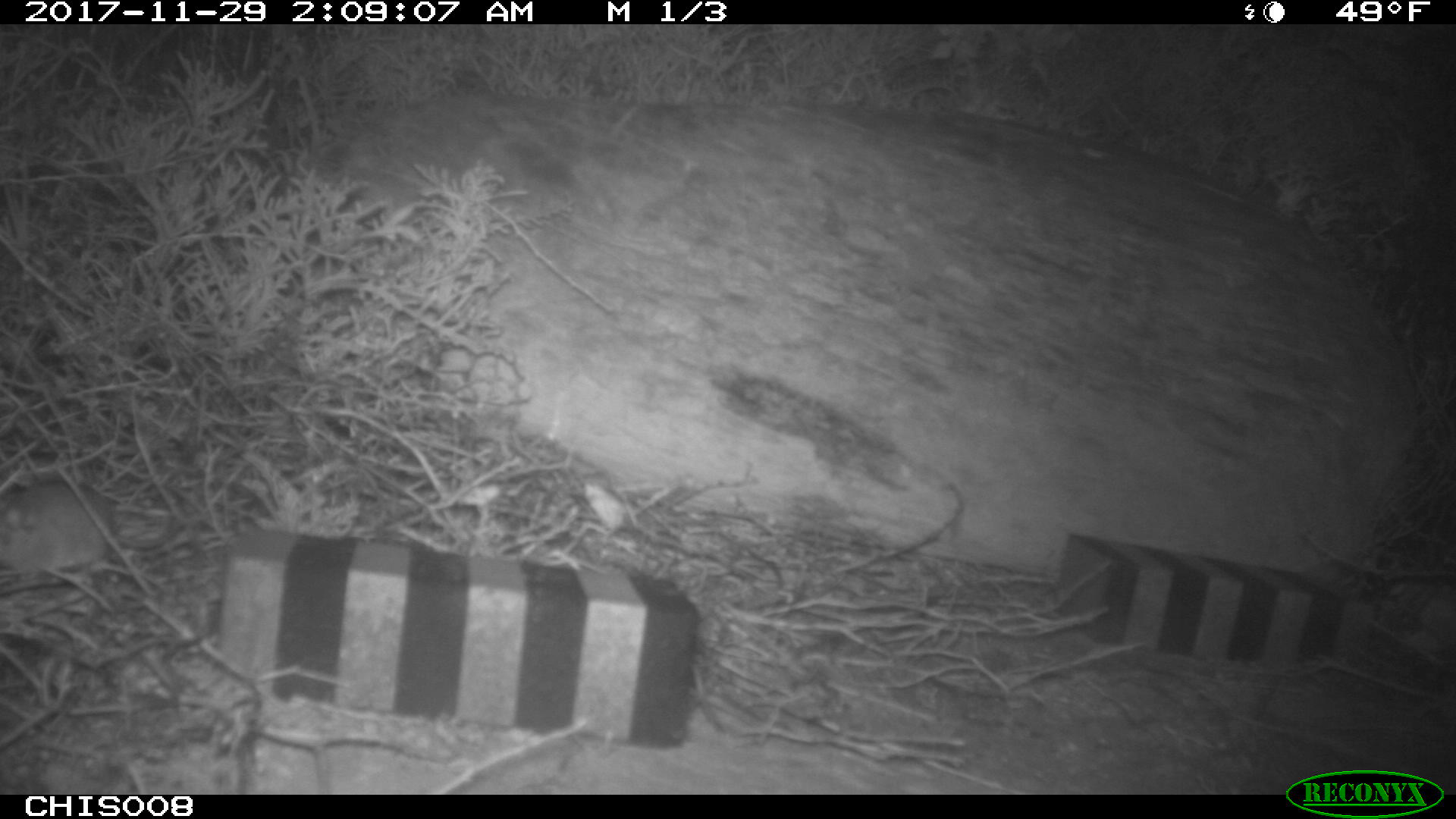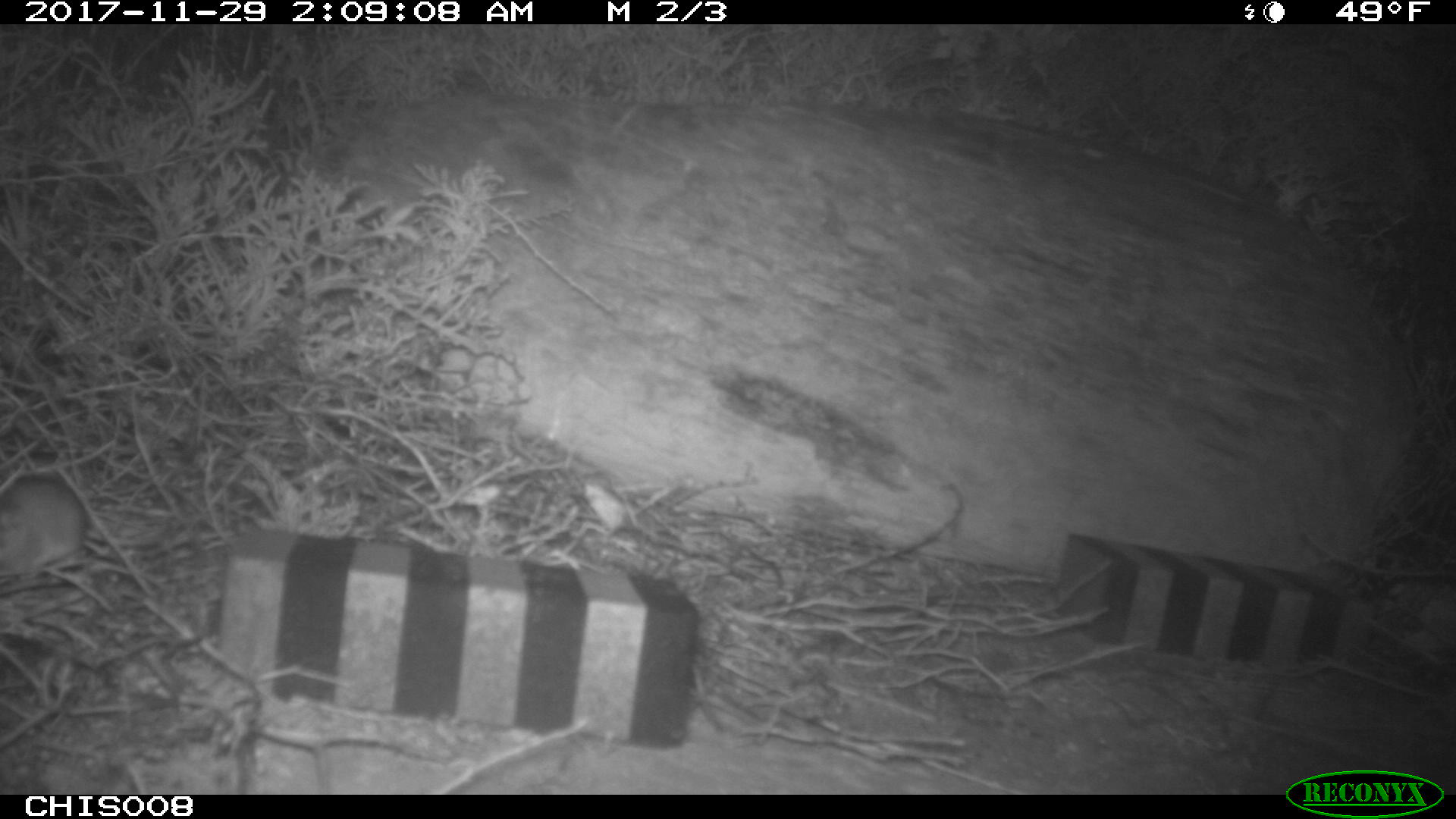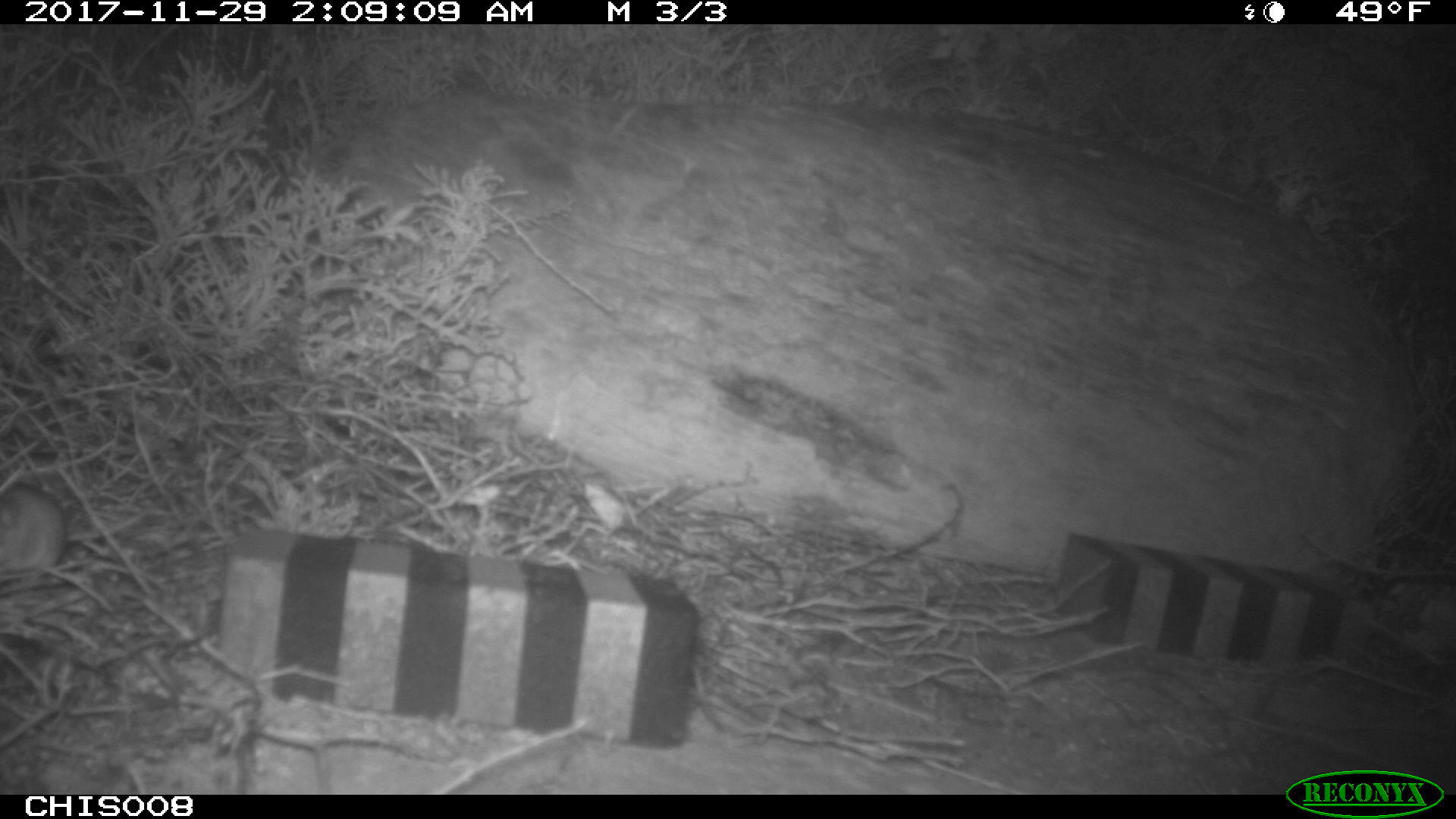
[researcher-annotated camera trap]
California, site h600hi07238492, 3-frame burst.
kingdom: Animalia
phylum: Chordata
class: Mammalia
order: Rodentia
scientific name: Rodentia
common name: rodent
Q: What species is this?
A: Rodent (Rodentia).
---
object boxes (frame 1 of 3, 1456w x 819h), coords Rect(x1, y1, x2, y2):
rodent: Rect(0, 481, 113, 572)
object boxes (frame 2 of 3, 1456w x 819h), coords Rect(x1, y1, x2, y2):
rodent: Rect(0, 472, 84, 585)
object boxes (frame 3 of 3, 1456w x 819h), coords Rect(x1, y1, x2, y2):
rodent: Rect(0, 481, 118, 616)